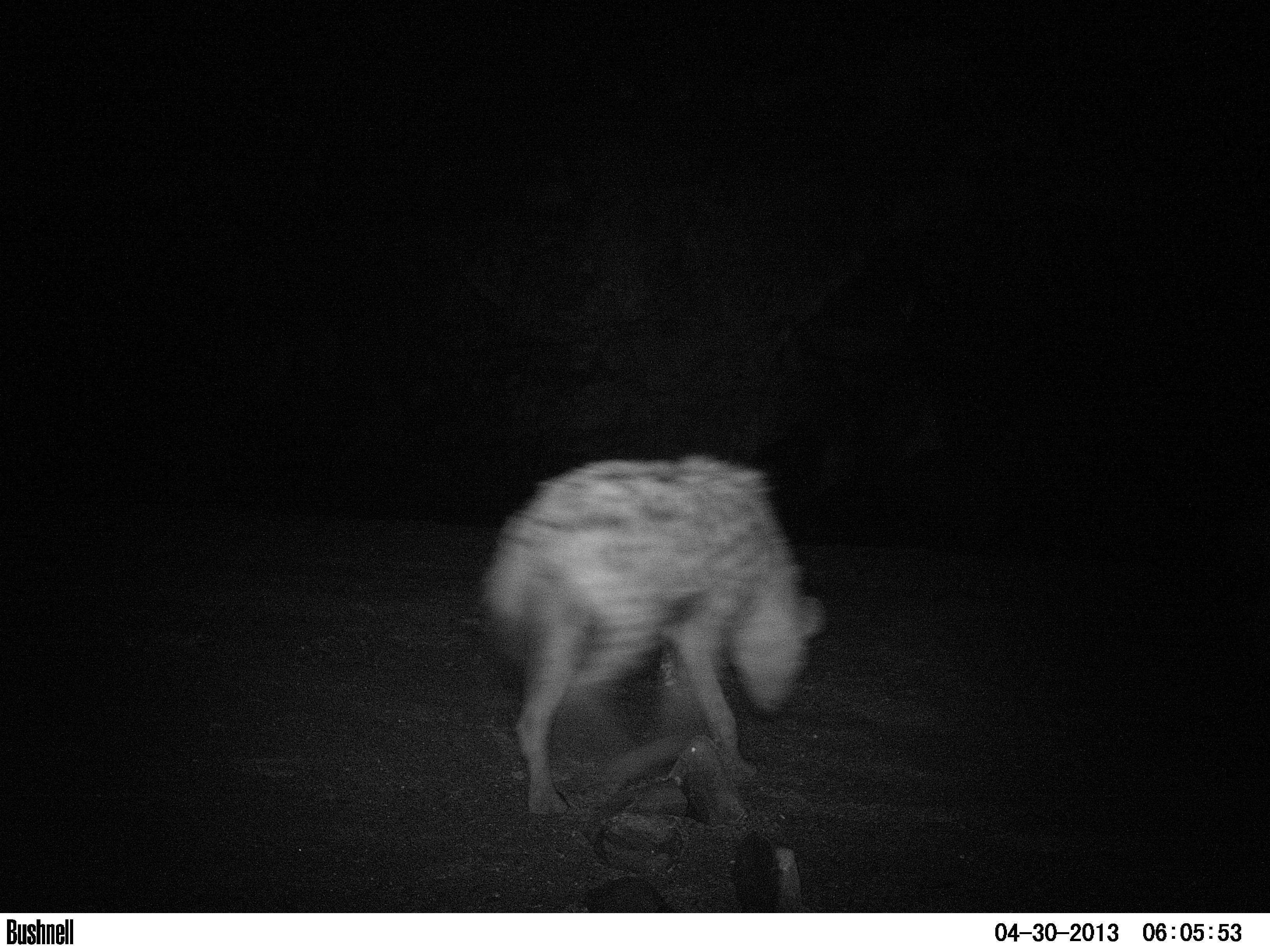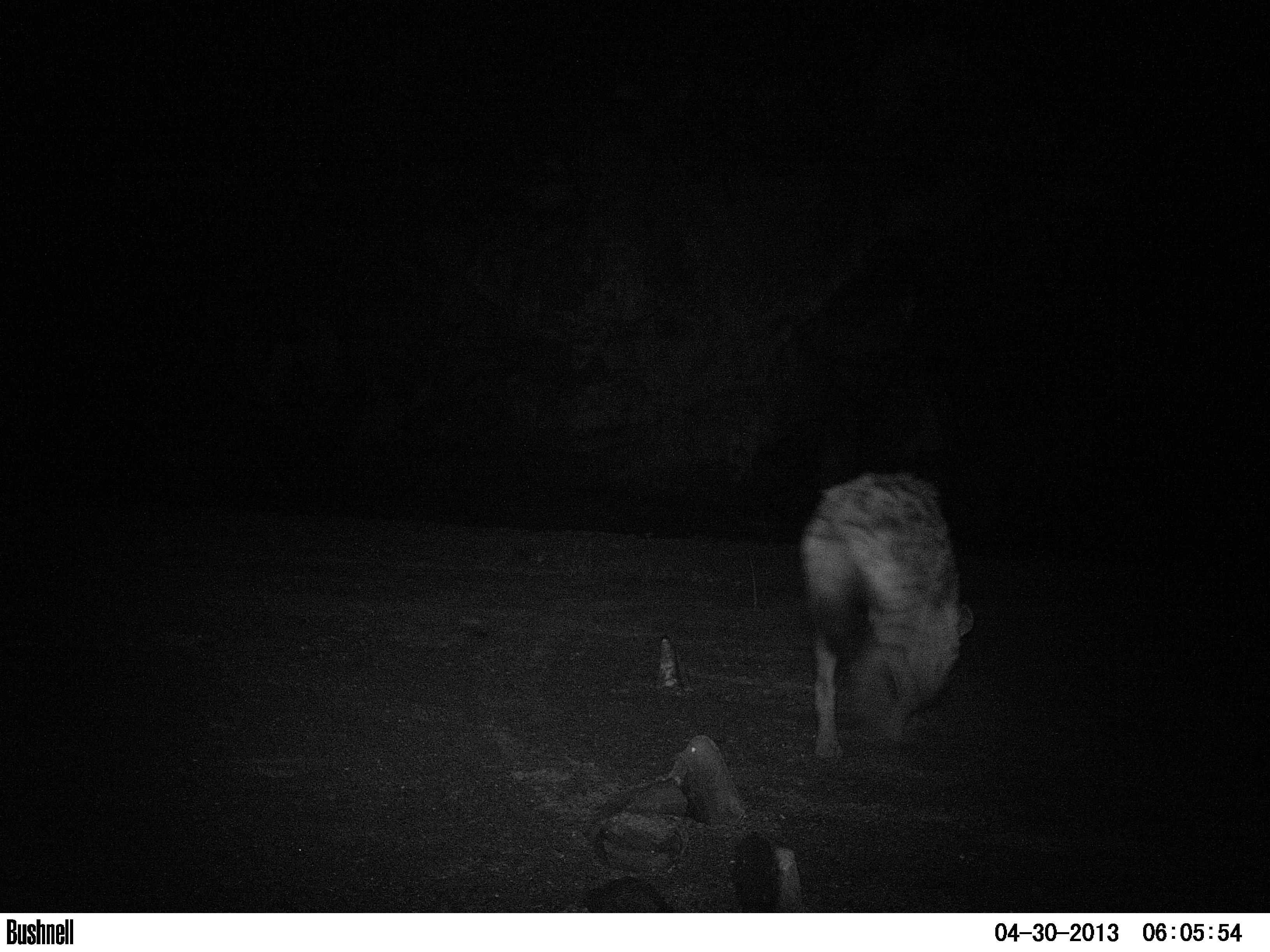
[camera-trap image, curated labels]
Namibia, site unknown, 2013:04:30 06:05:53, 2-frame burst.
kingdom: Animalia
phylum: Chordata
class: Mammalia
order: Carnivora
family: Hyaenidae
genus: Crocuta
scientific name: Crocuta crocuta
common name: spotted hyena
Crocuta crocuta (spotted hyena).